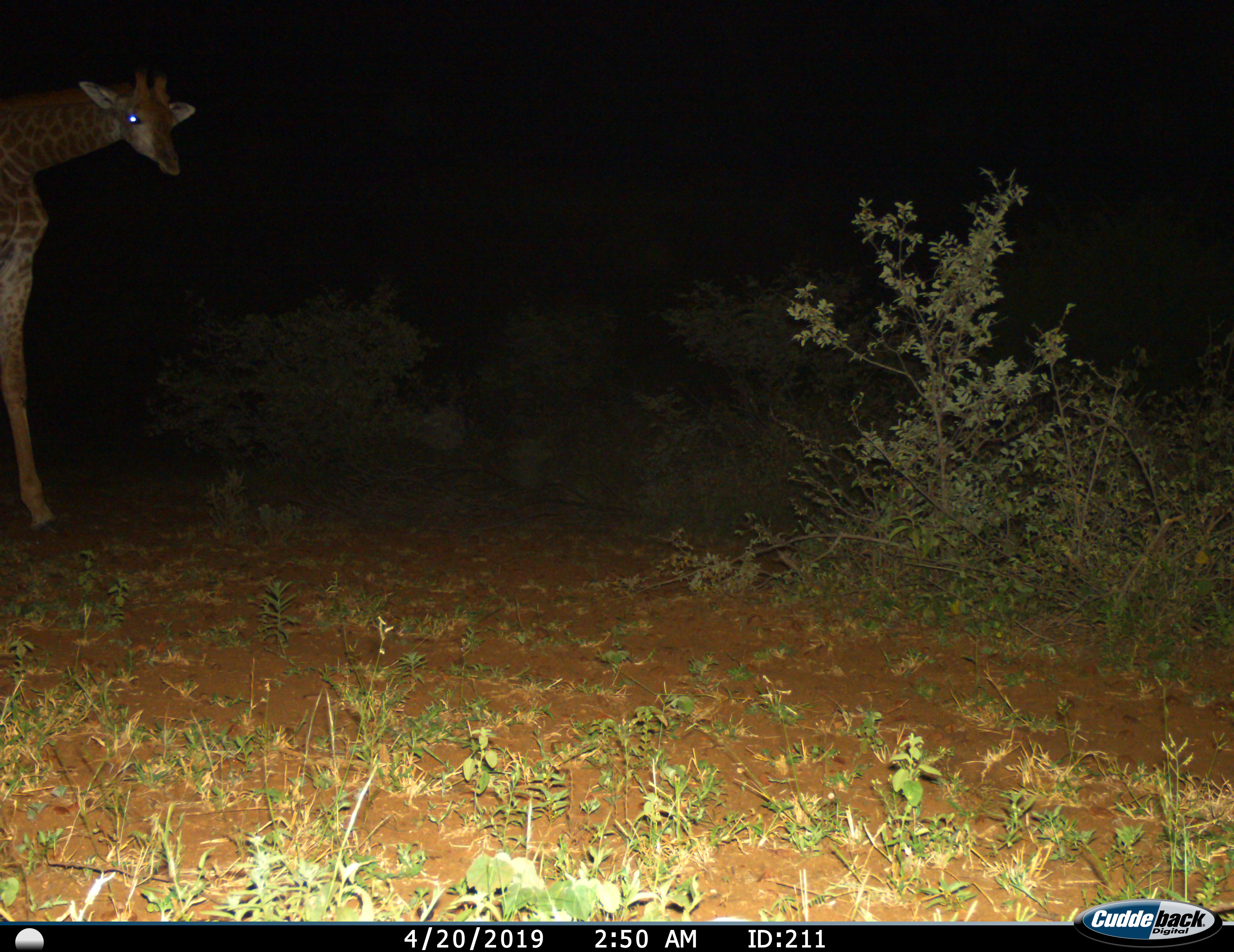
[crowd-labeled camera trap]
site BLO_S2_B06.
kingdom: Animalia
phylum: Chordata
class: Mammalia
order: Artiodactyla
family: Giraffidae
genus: Giraffa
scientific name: Giraffa camelopardalis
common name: giraffe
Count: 1.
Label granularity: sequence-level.